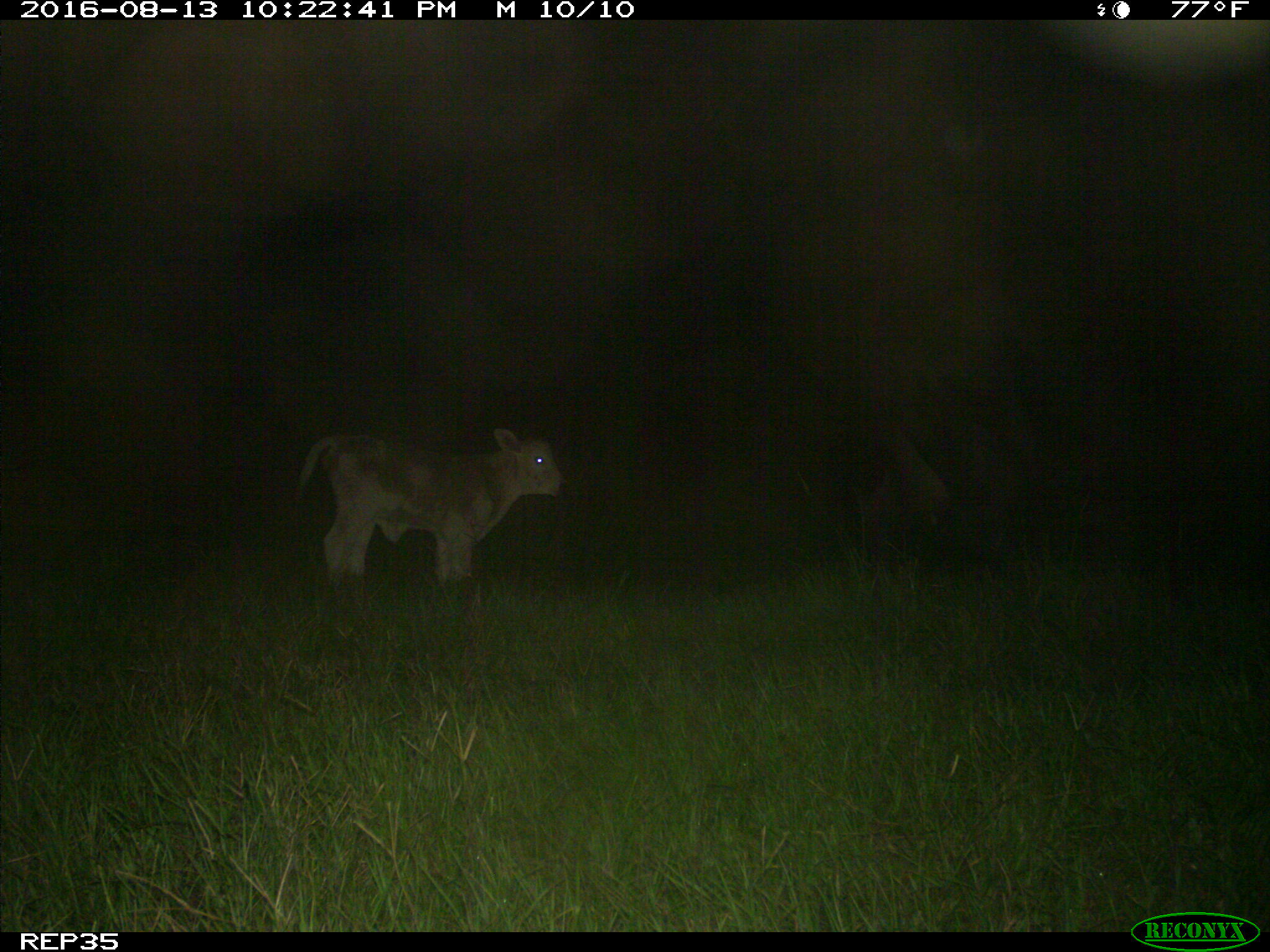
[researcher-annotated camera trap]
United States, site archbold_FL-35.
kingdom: Animalia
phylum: Chordata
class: Mammalia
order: Artiodactyla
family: Bovidae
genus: Bos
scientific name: Bos taurus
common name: domestic cow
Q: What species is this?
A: Bos taurus (domestic cow).